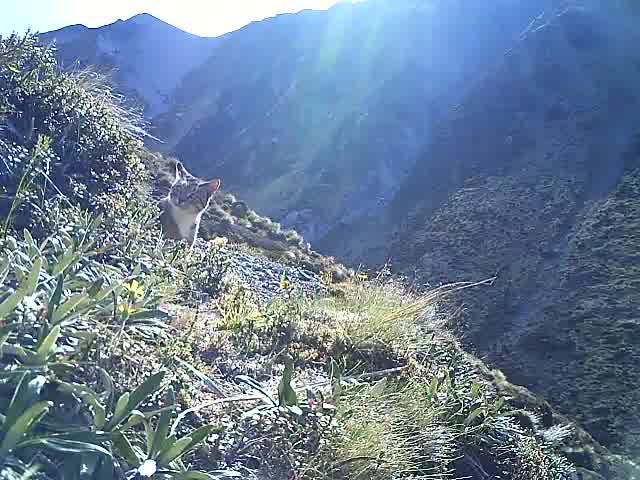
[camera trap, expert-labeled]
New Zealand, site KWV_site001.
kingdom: Animalia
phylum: Chordata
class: Mammalia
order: Carnivora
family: Felidae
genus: Felis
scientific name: Felis catus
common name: domestic cat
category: cat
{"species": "cat (domestic cat) (Felis catus)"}